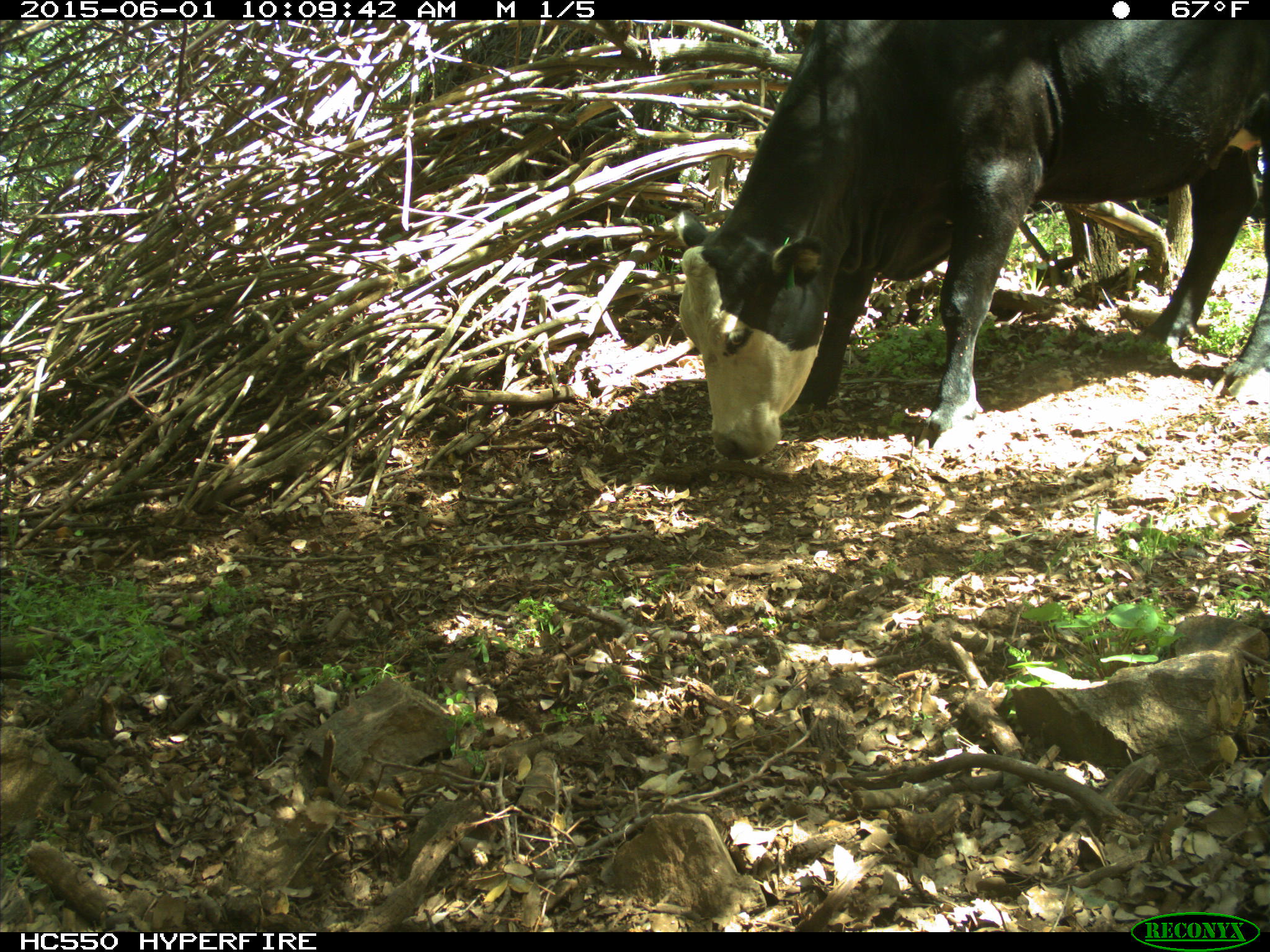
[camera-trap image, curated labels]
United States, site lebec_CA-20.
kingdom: Animalia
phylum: Chordata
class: Mammalia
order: Artiodactyla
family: Bovidae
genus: Bos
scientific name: Bos taurus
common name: domestic cow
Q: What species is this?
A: Bos taurus (domestic cow).